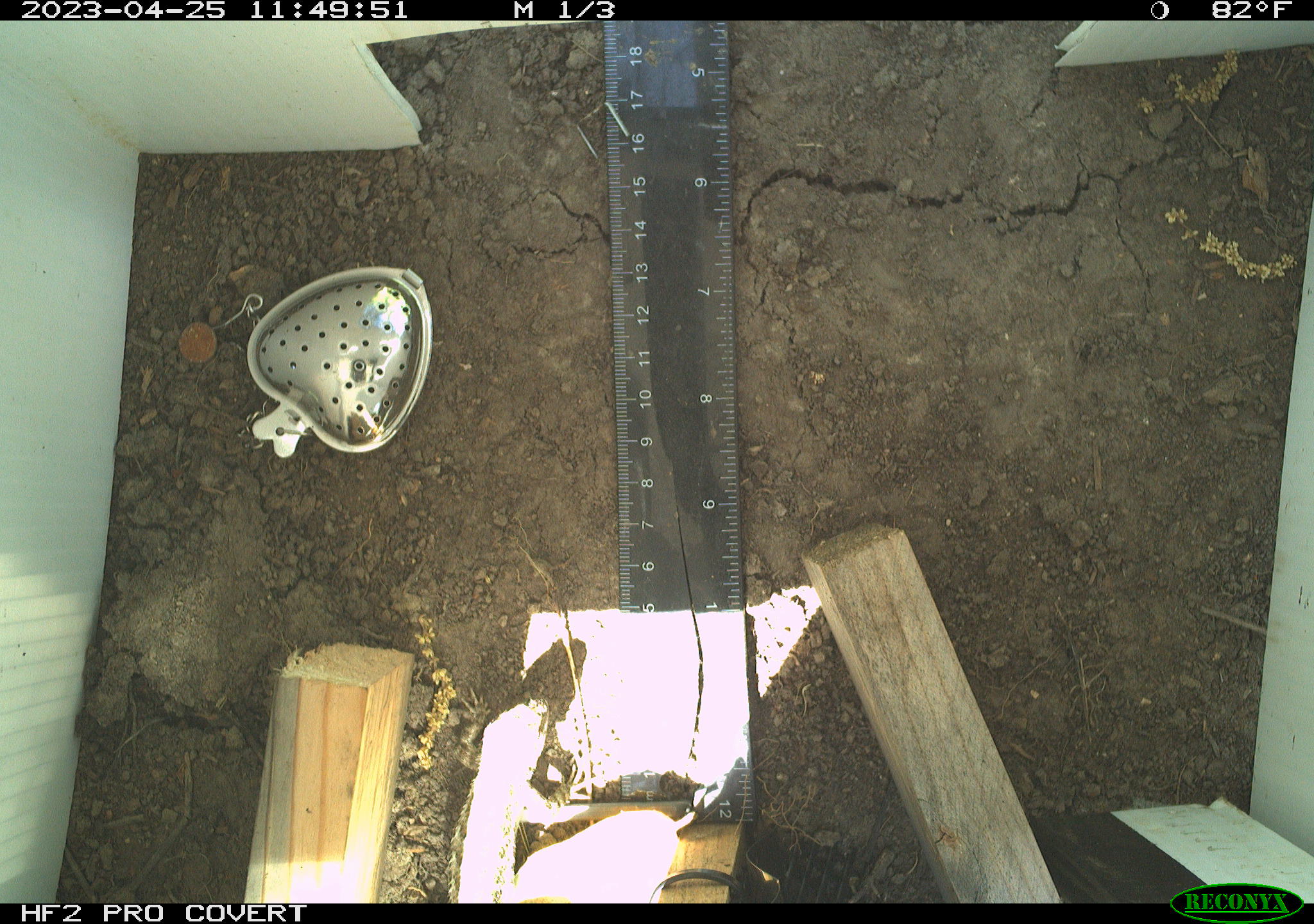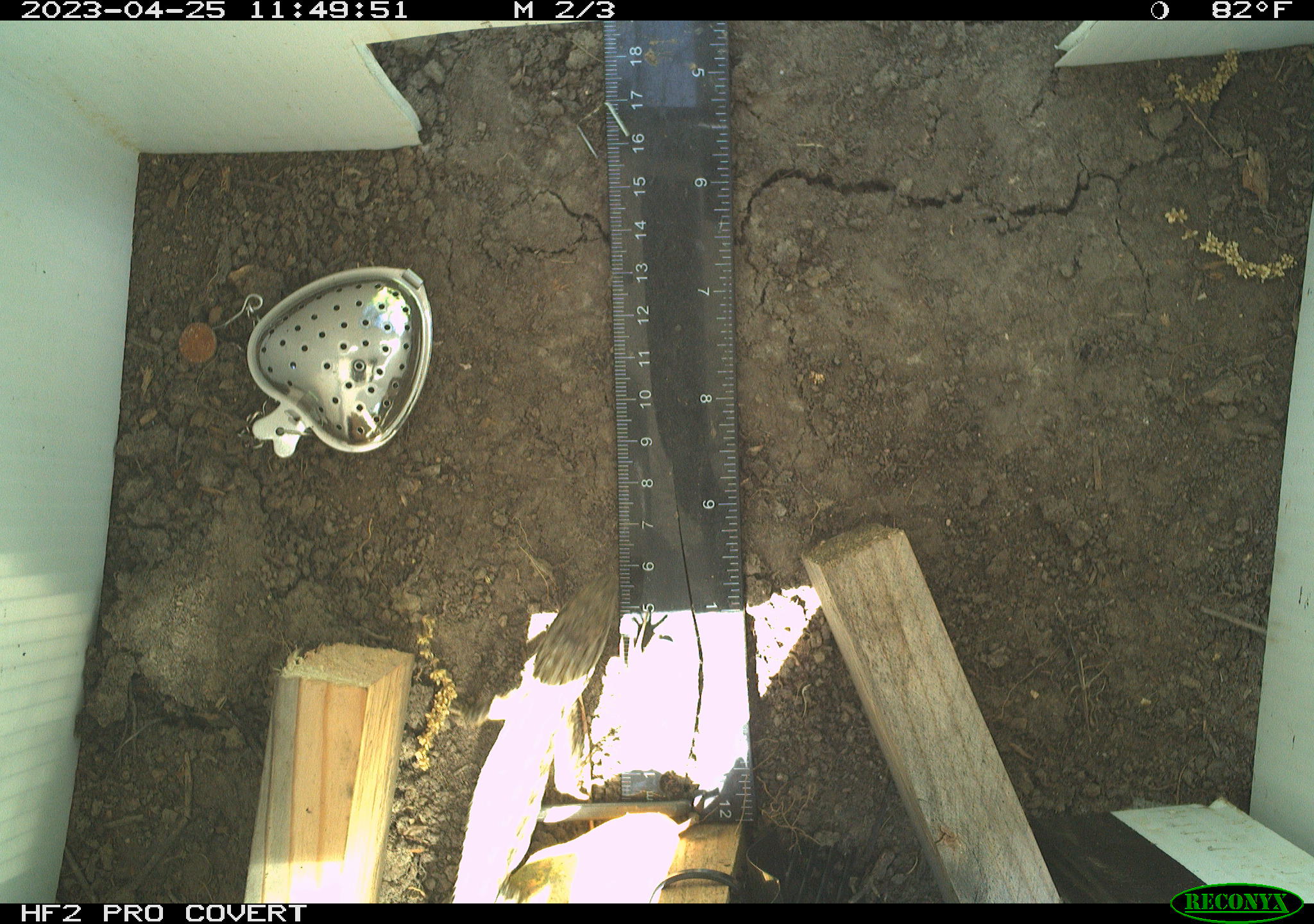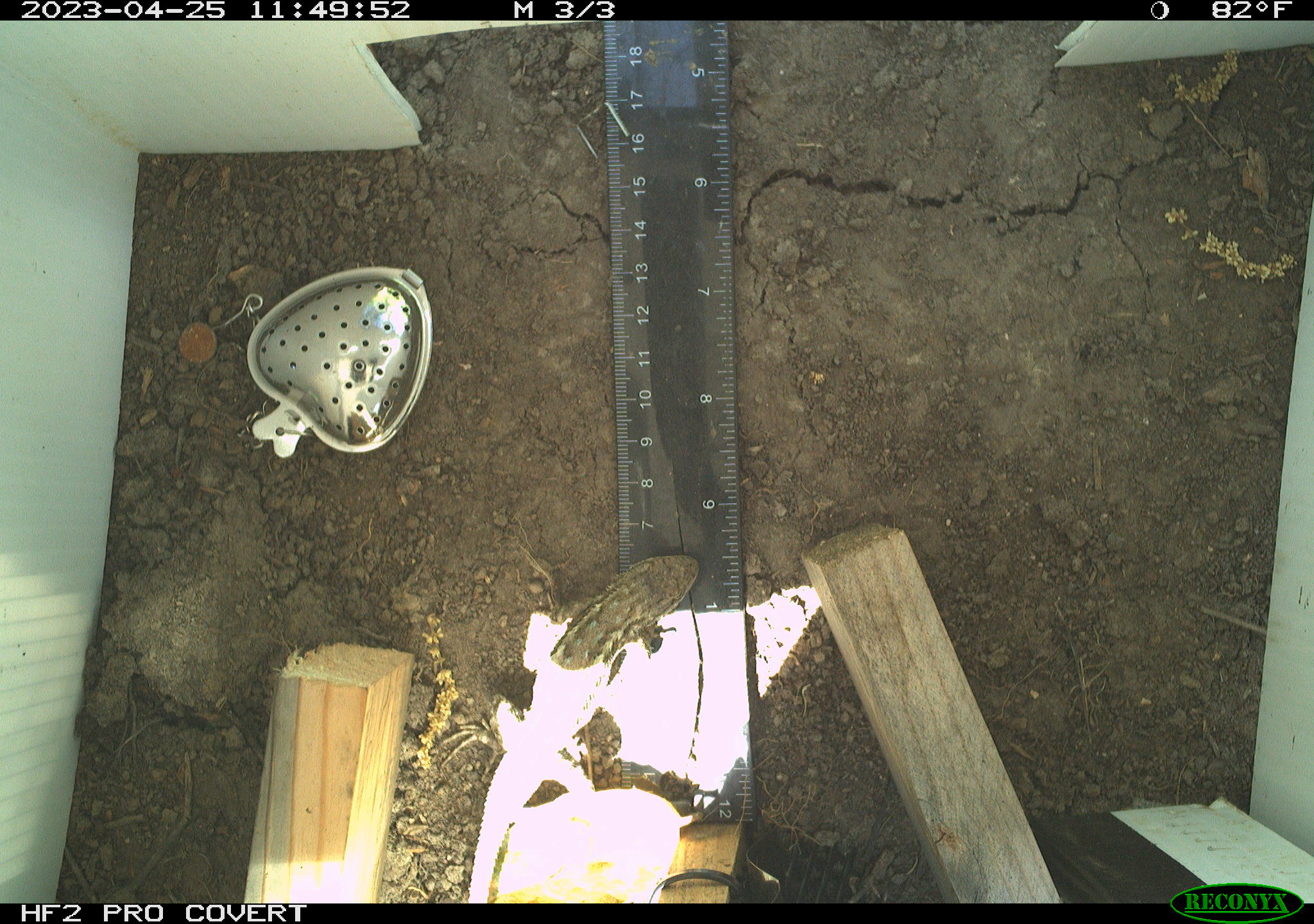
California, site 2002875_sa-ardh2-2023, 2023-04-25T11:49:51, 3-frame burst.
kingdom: Animalia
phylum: Chordata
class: Reptilia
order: Squamata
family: Phrynosomatidae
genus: Sceloporus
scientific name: Sceloporus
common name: spiny lizards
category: sceloporus species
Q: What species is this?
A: Sceloporus species (spiny lizards) (Sceloporus).